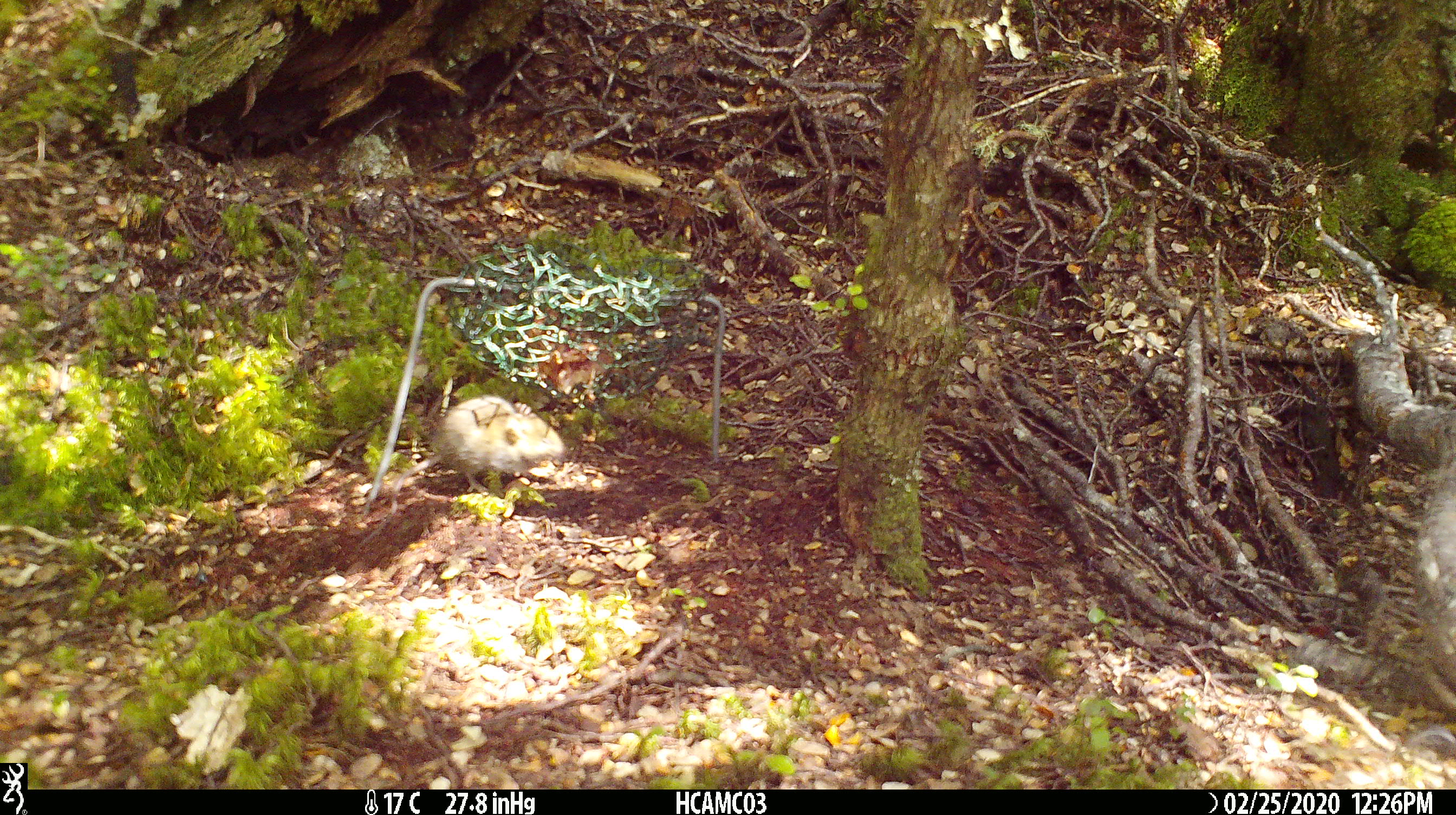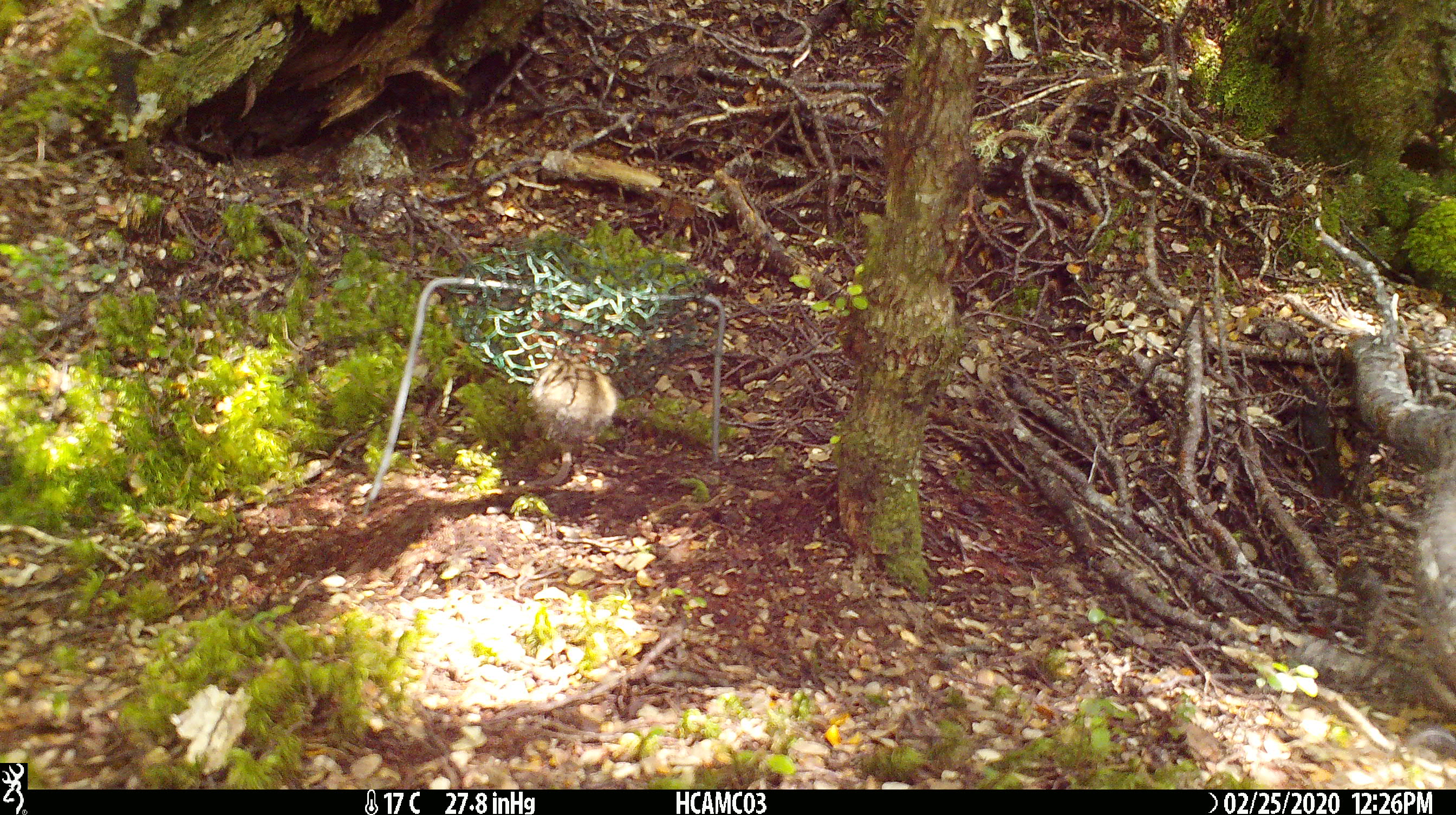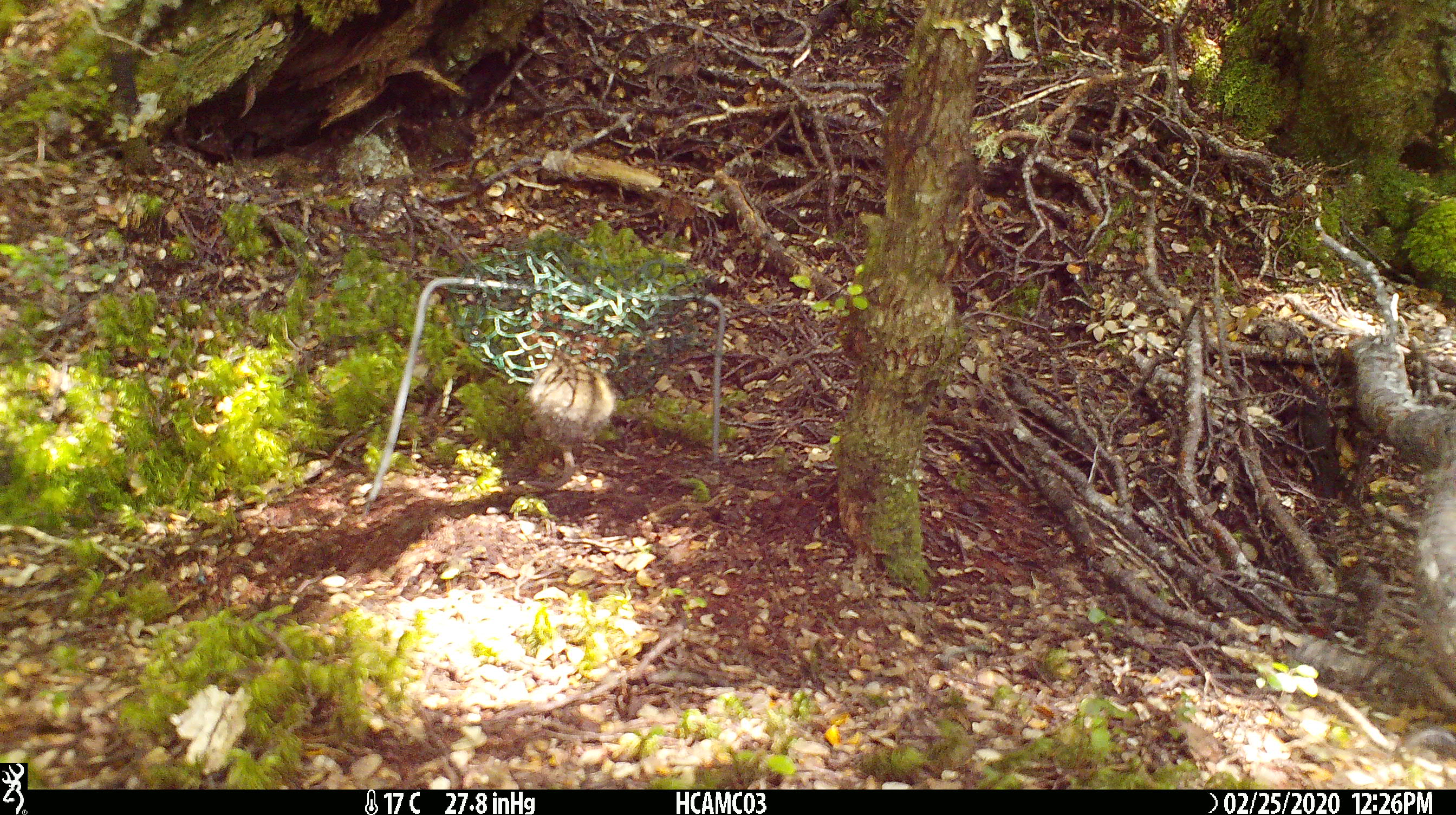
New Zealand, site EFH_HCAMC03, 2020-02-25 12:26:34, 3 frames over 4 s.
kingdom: Animalia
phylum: Chordata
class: Mammalia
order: Rodentia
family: Muridae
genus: Mus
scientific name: Mus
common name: mouse